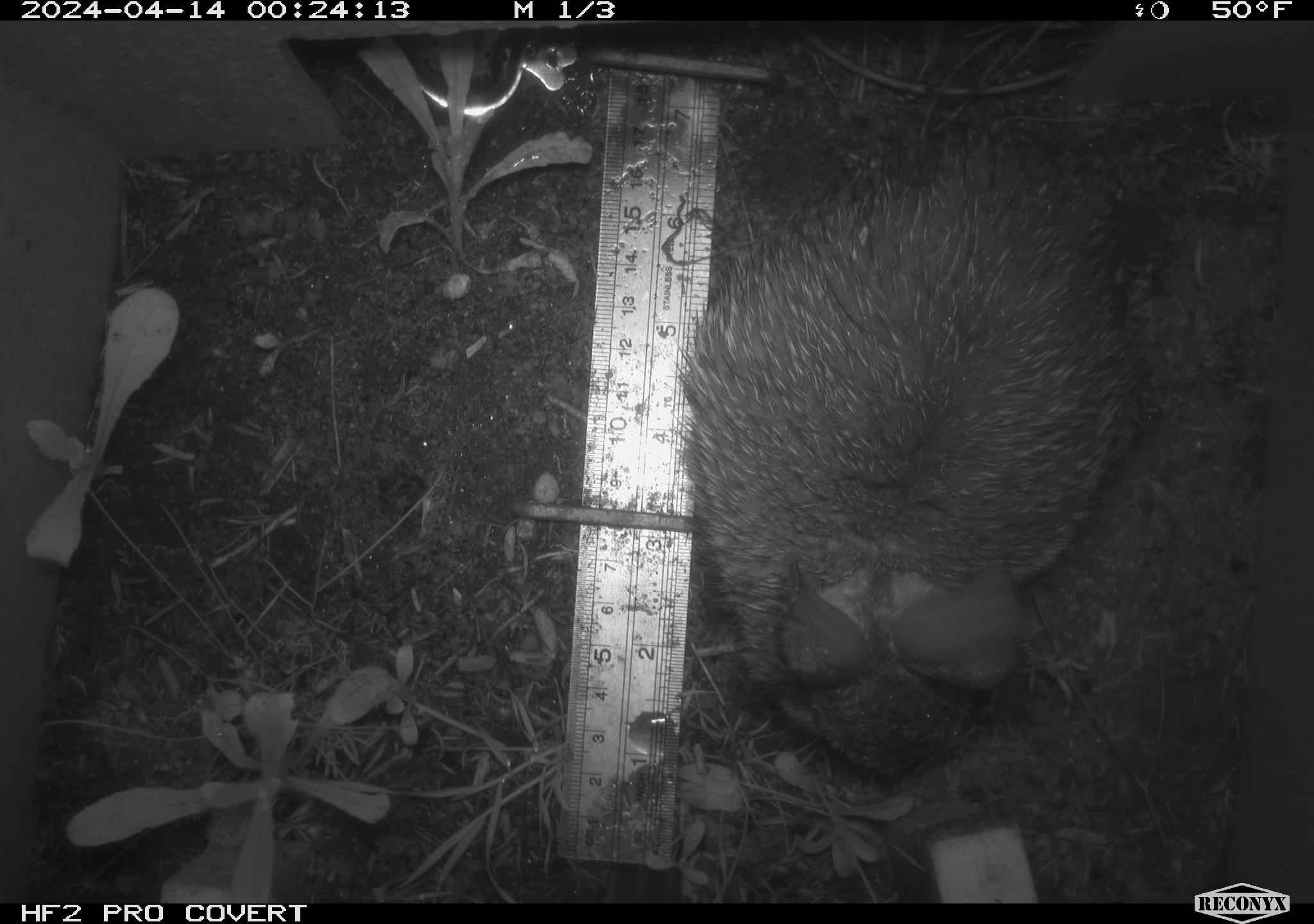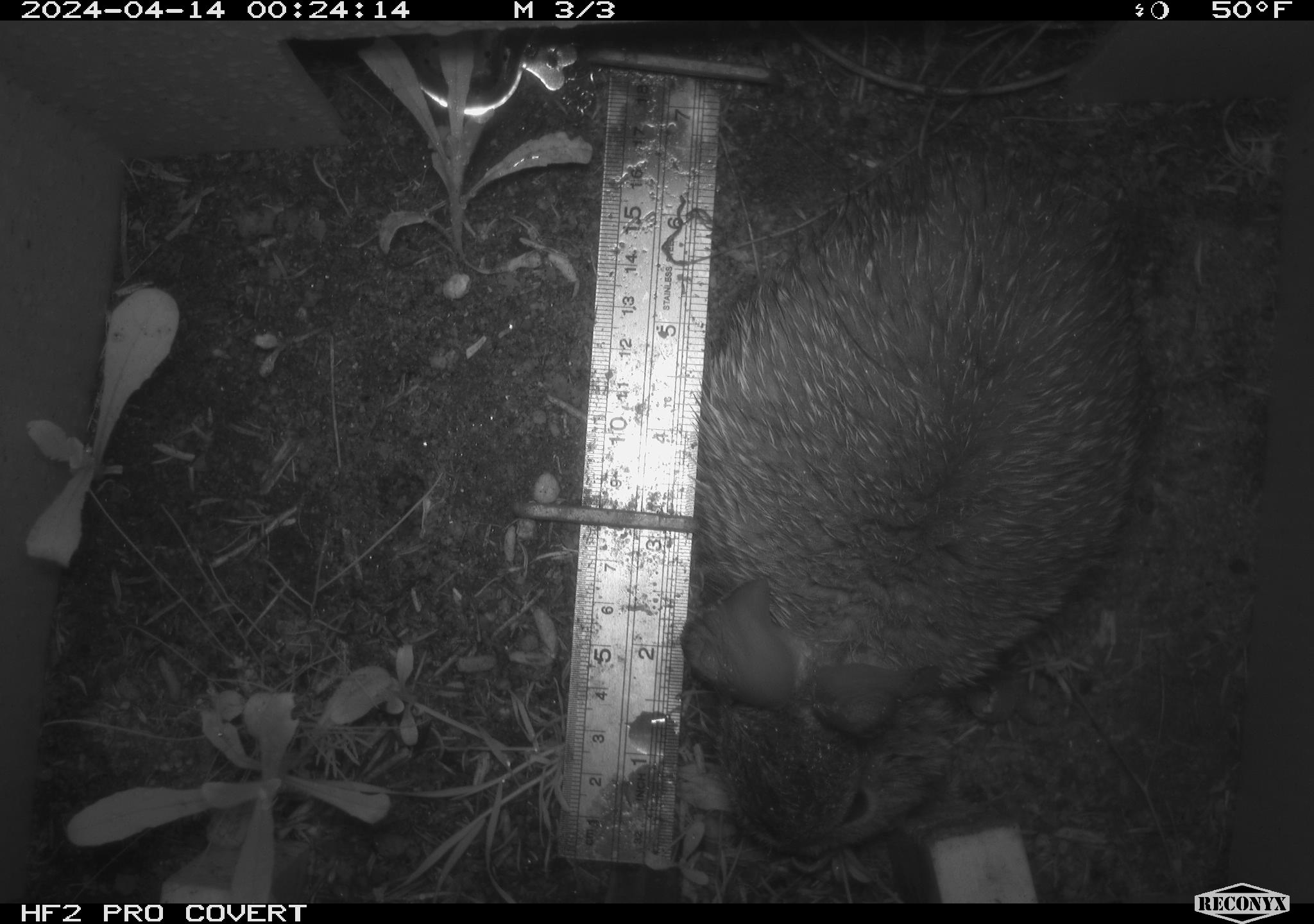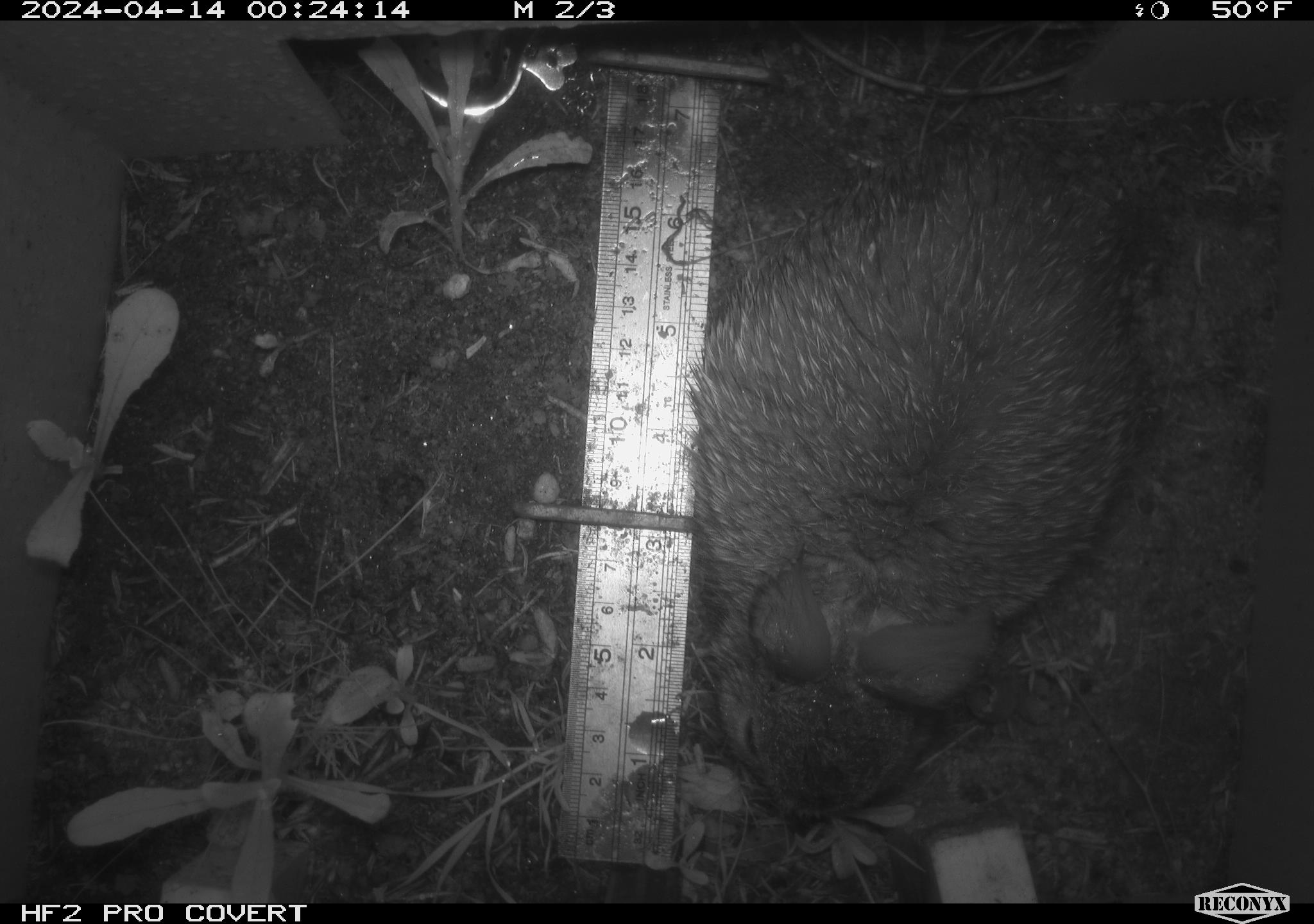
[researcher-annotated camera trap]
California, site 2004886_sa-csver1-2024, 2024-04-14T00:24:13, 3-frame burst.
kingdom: Animalia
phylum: Chordata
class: Mammalia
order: Lagomorpha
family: Leporidae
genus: Sylvilagus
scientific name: Sylvilagus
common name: cottontail rabbits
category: sylvilagus species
Sylvilagus species (cottontail rabbits) (Sylvilagus).